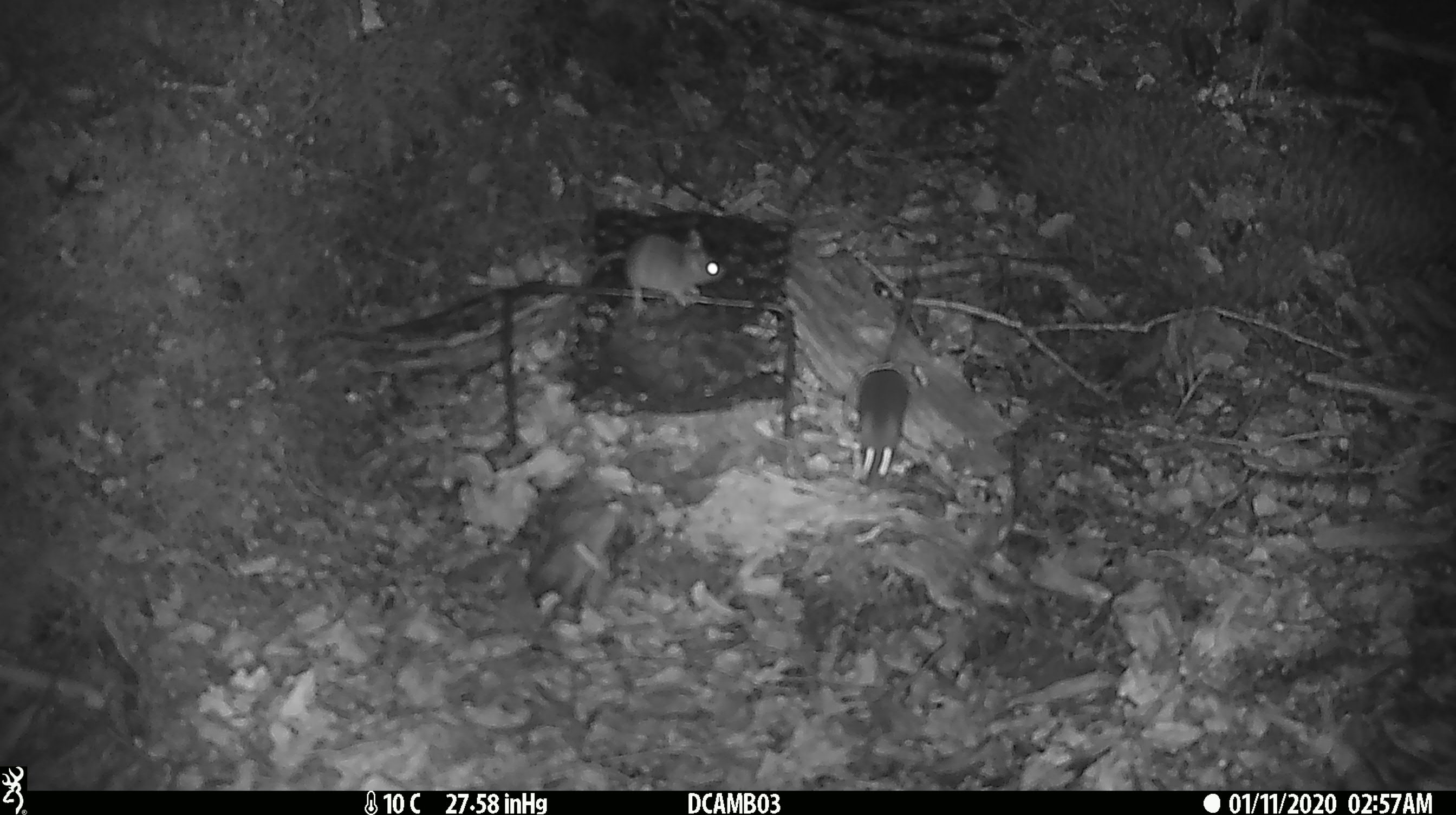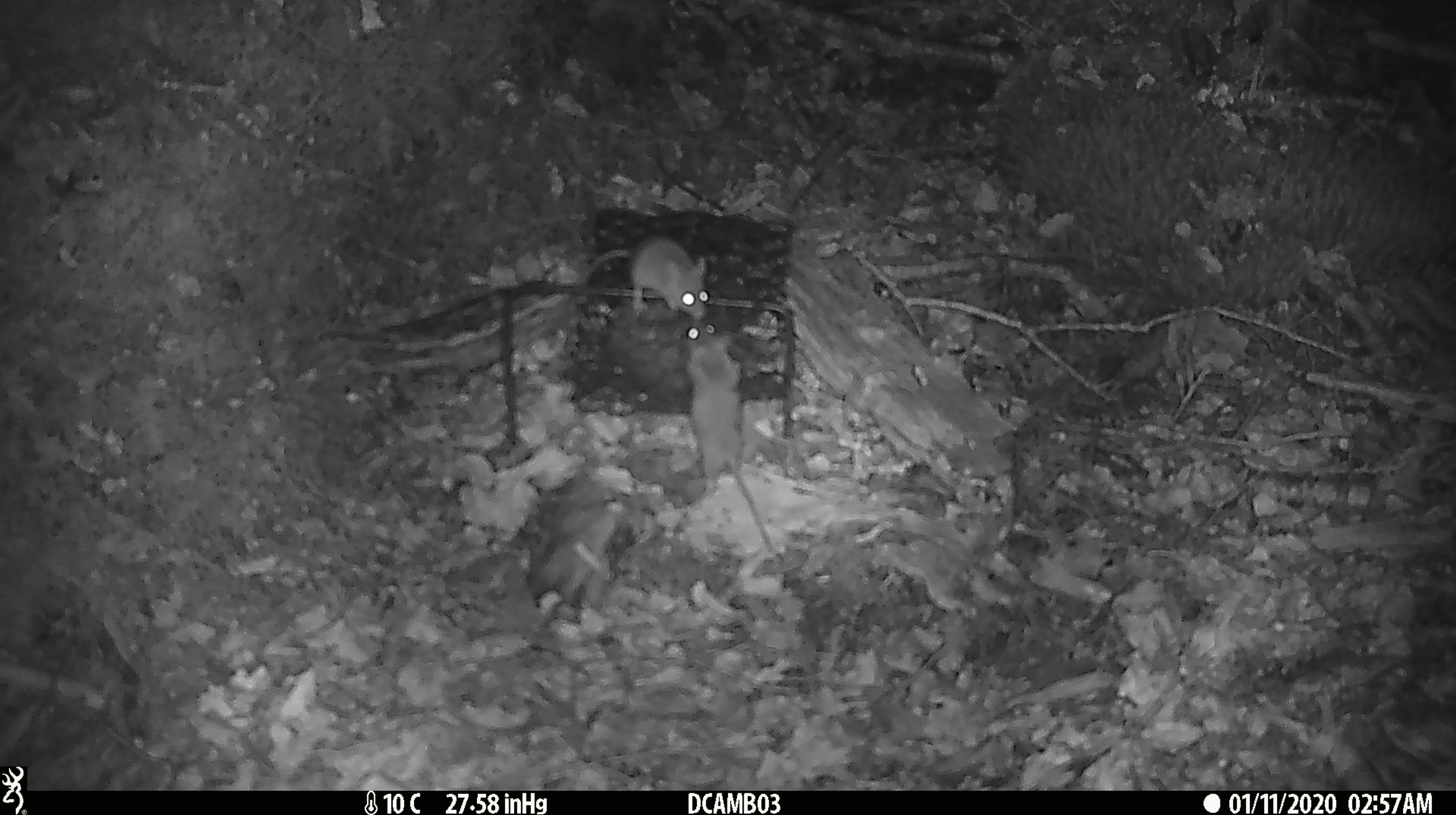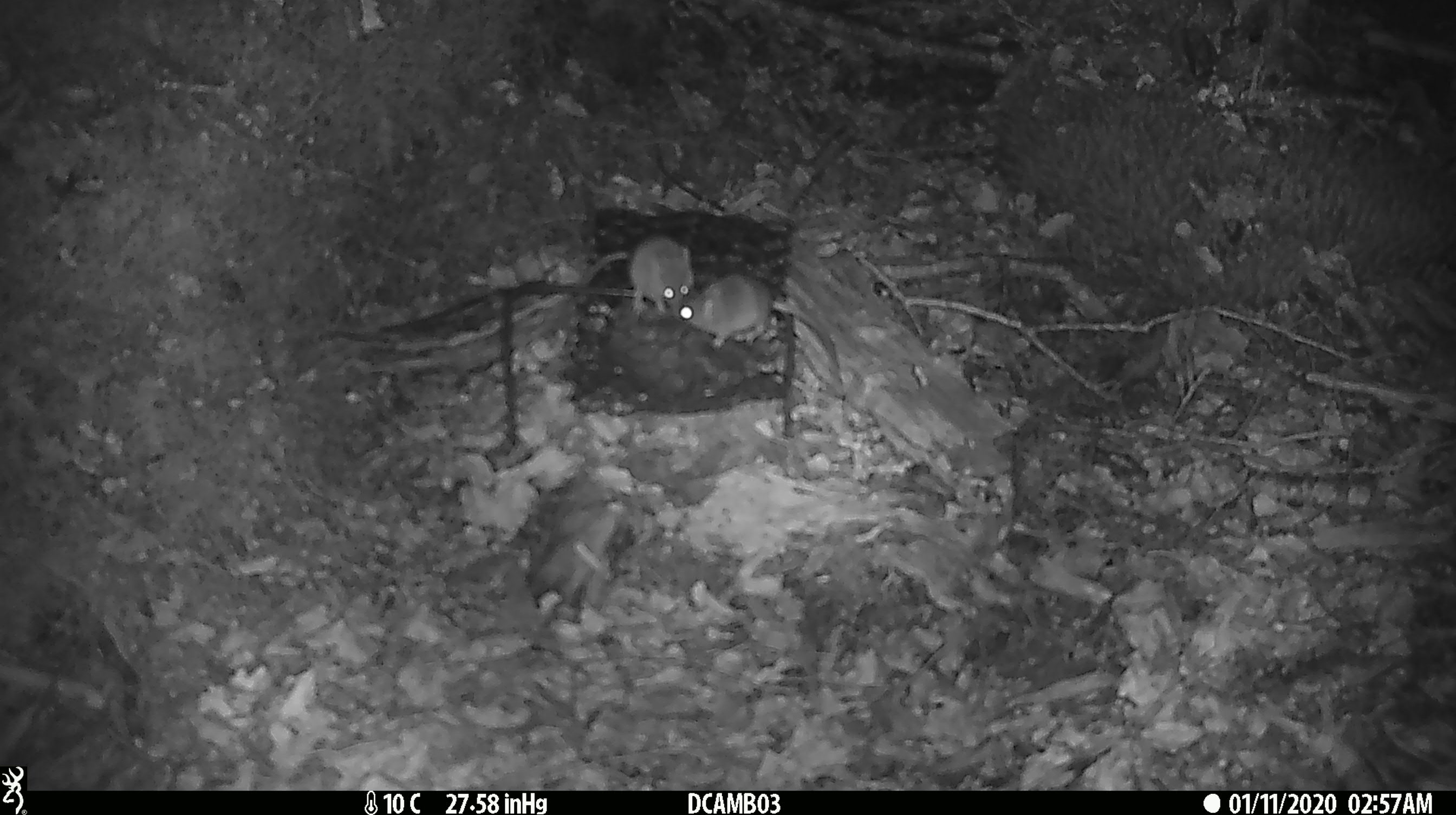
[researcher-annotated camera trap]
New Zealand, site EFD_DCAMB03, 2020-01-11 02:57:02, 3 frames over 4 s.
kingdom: Animalia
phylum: Chordata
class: Mammalia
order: Rodentia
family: Muridae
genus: Mus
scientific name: Mus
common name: mouse